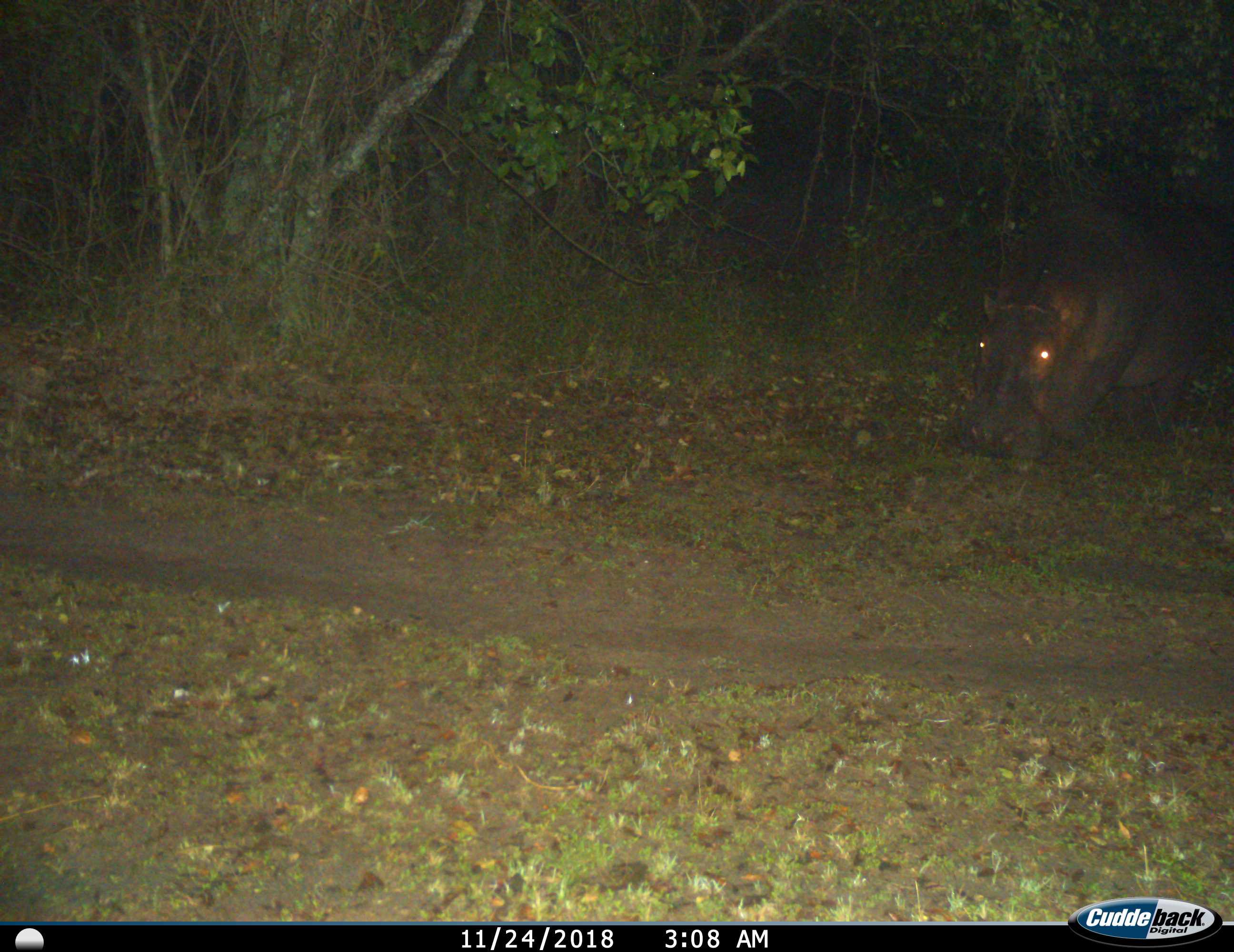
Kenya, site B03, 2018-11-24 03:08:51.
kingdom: Animalia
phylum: Chordata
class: Mammalia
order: Artiodactyla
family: Hippopotamidae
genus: Hippopotamus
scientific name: Hippopotamus amphibius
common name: hippopotamus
Hippopotamus (Hippopotamus amphibius), count 1. Behavior (volunteer vote fractions): standing 22%, resting 0%, moving 56%, interacting 0%. Young present (vote fraction): 0%. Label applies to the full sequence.